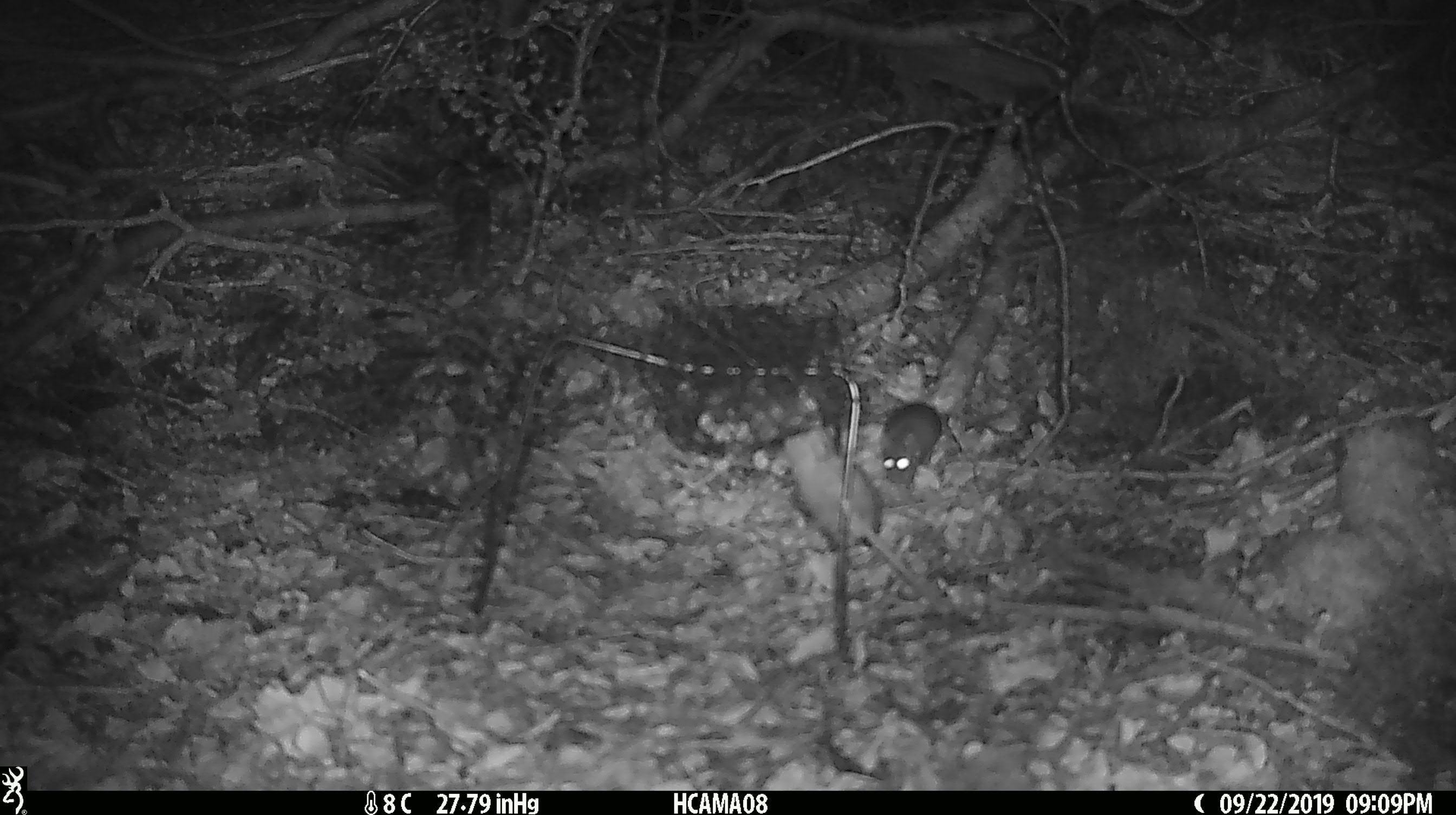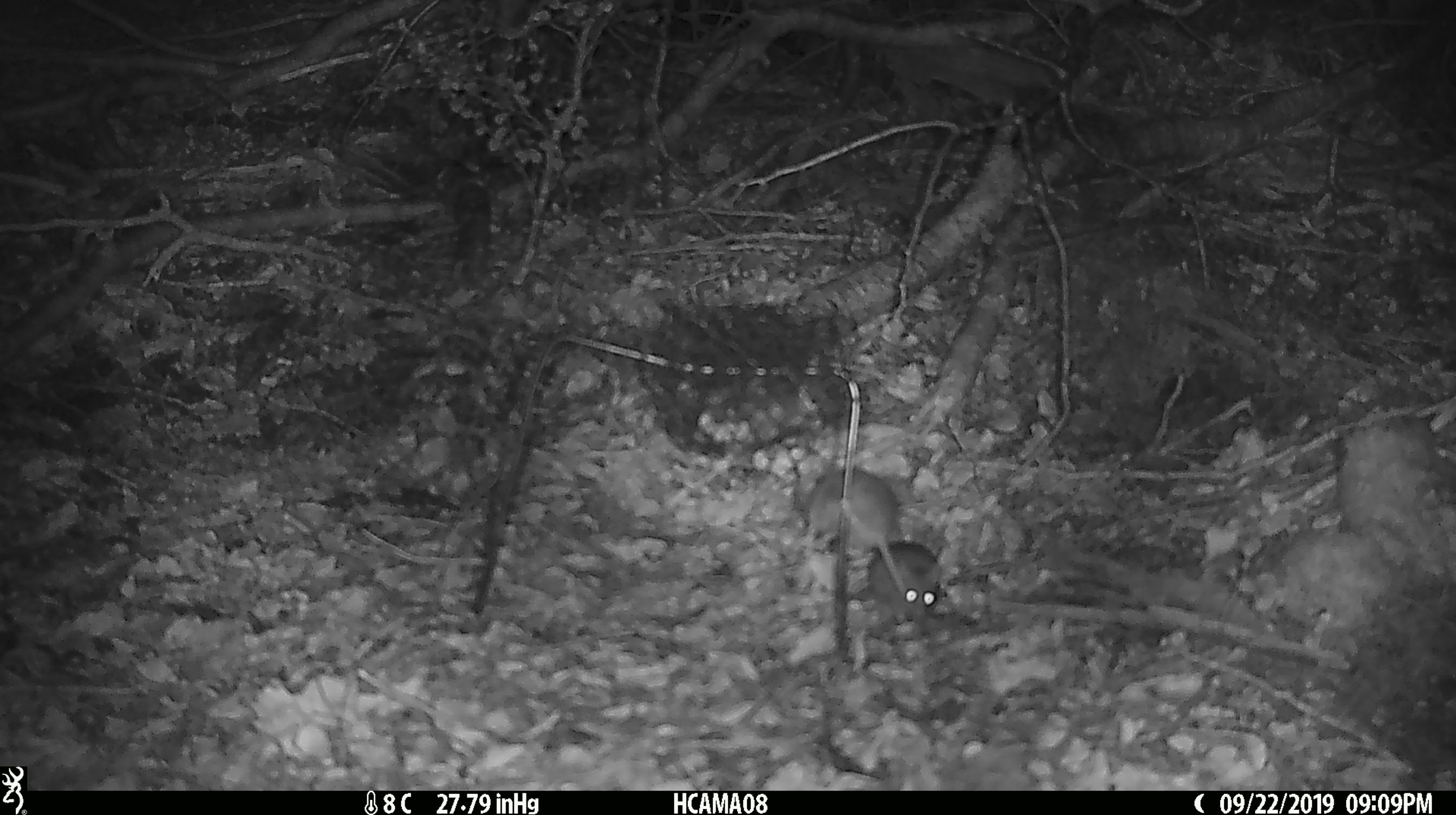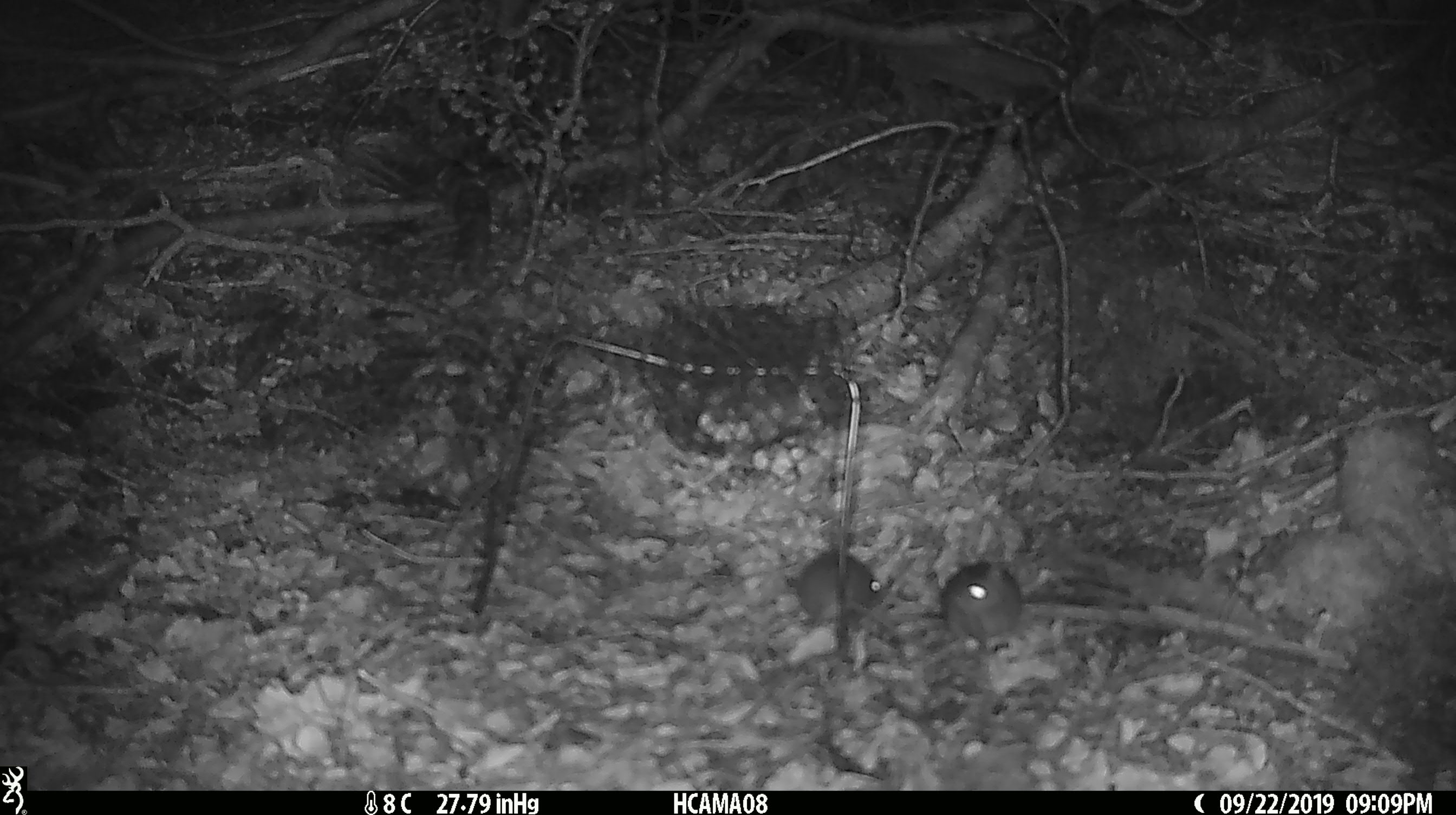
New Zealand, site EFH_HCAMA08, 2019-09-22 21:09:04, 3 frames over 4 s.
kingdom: Animalia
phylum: Chordata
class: Mammalia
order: Rodentia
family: Muridae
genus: Mus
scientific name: Mus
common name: mouse